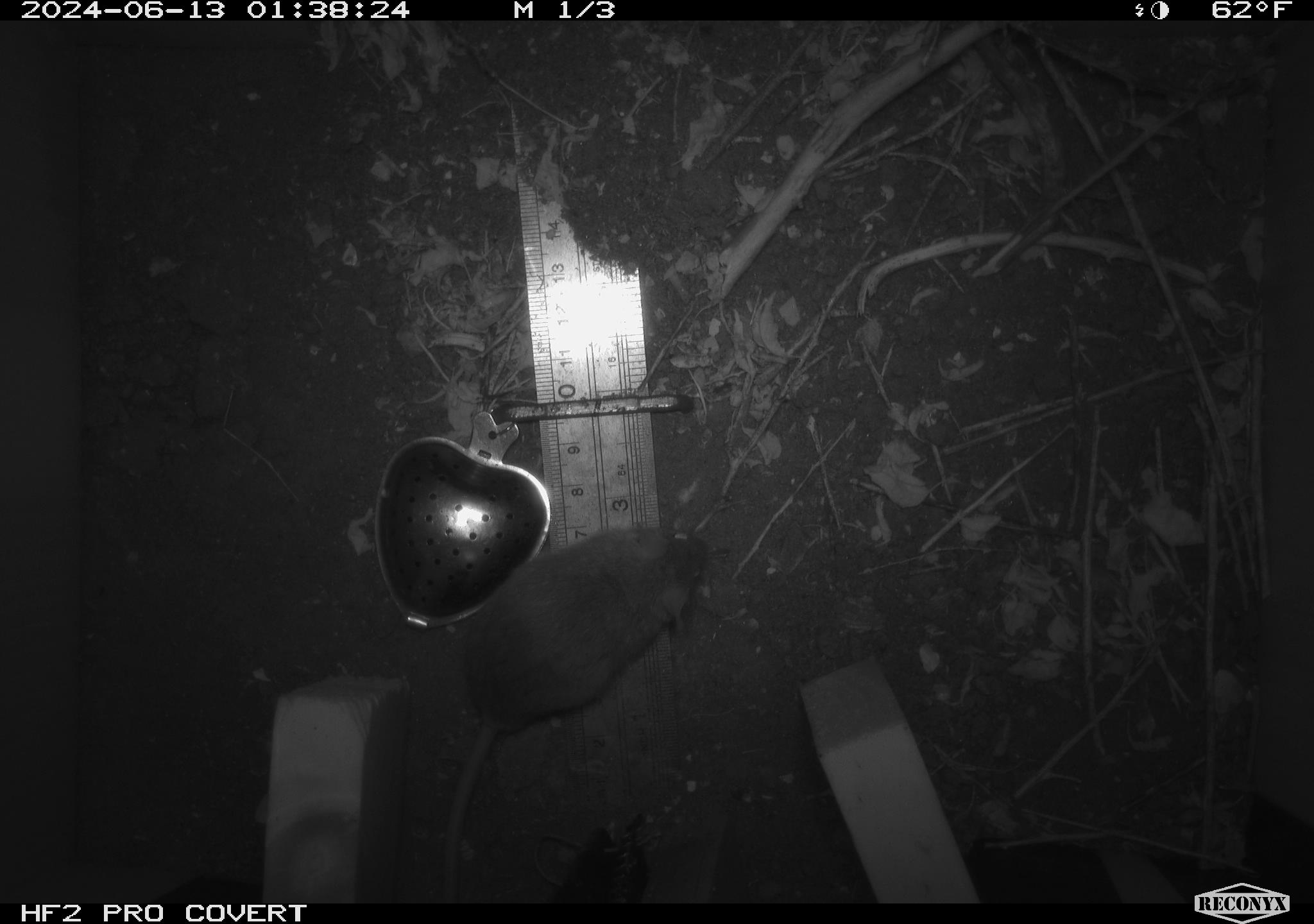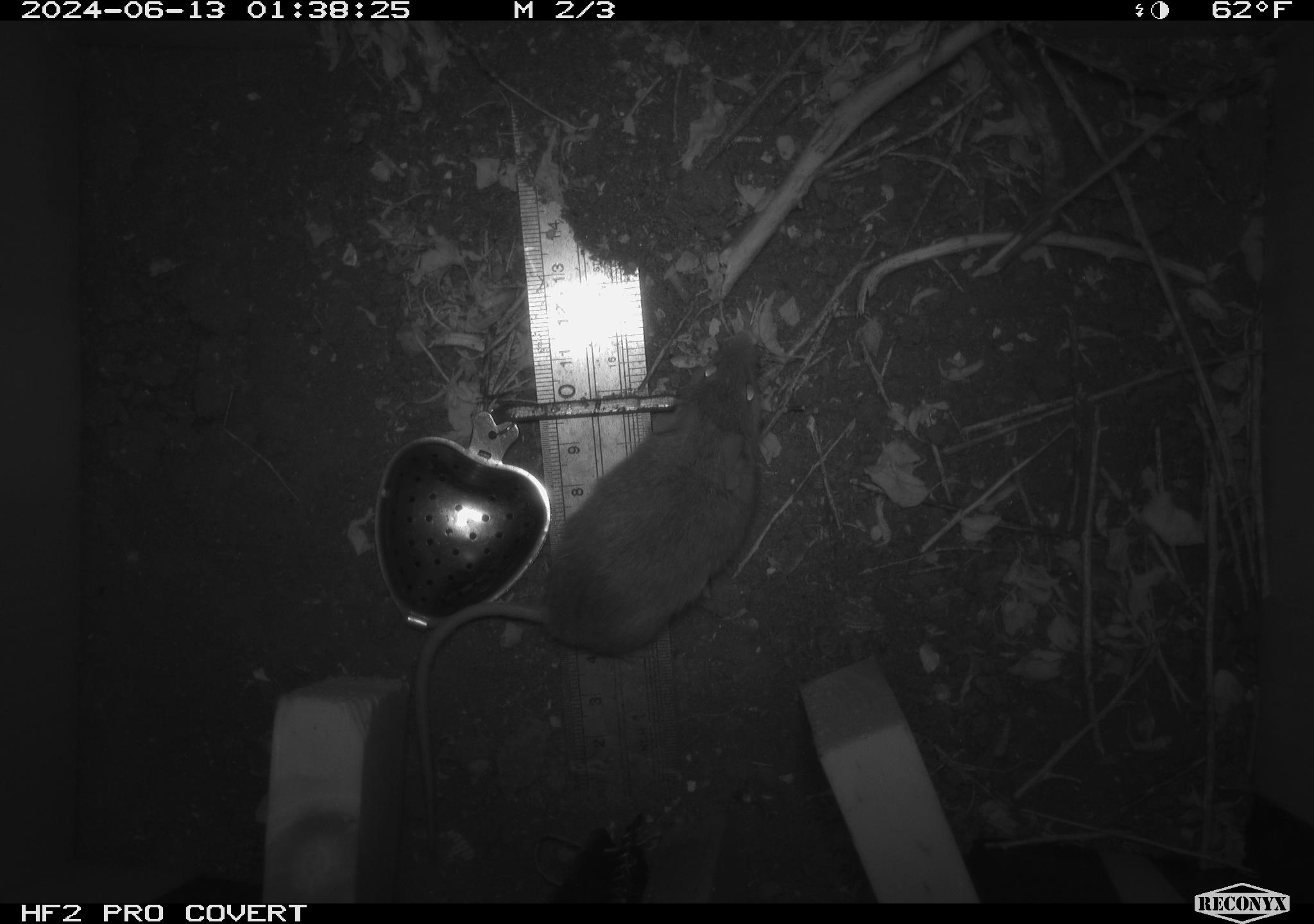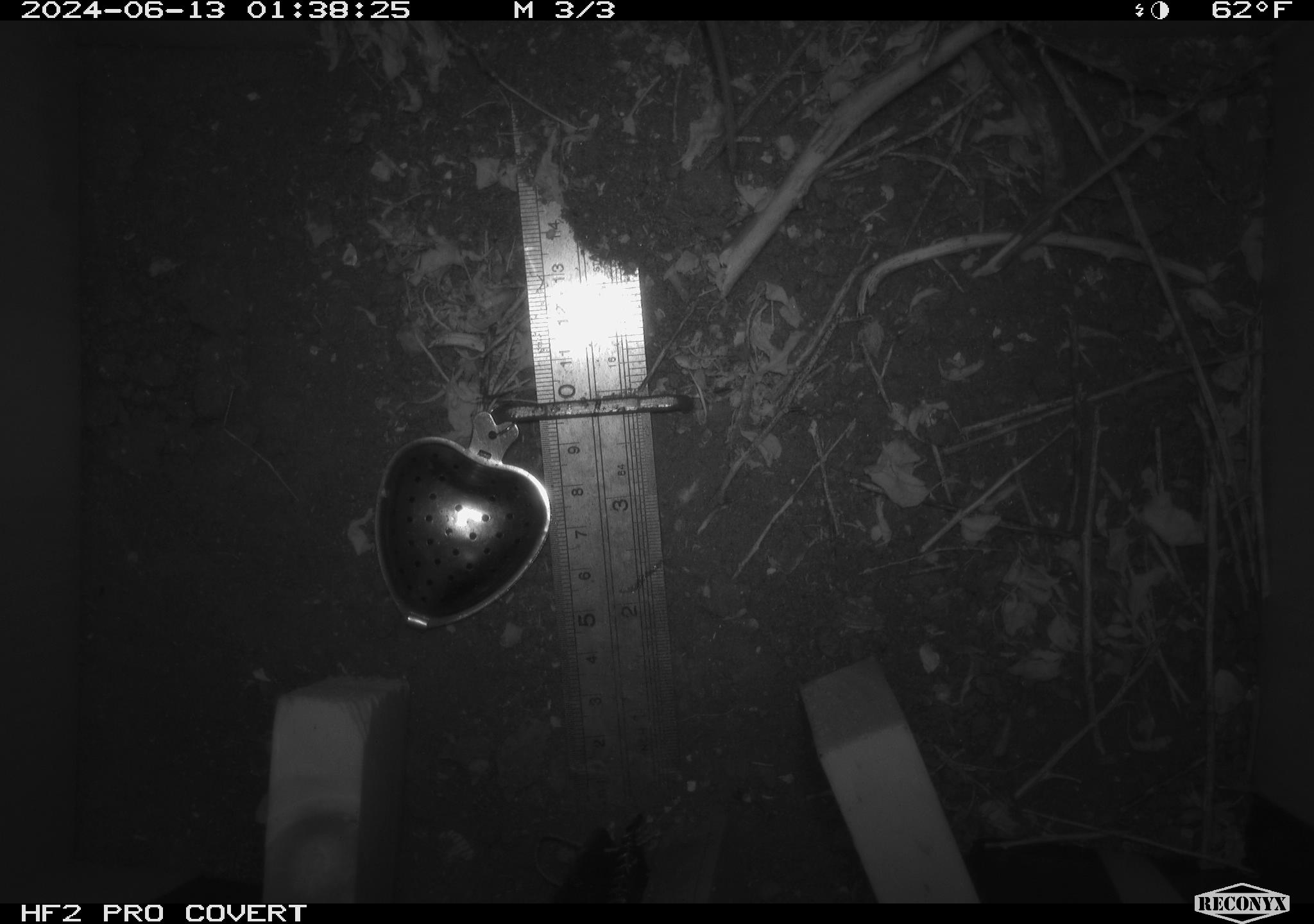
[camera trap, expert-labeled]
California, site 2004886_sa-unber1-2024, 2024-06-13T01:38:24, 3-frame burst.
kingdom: Animalia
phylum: Chordata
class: Mammalia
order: Rodentia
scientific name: Rodentia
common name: mouse species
Mouse species (Rodentia).